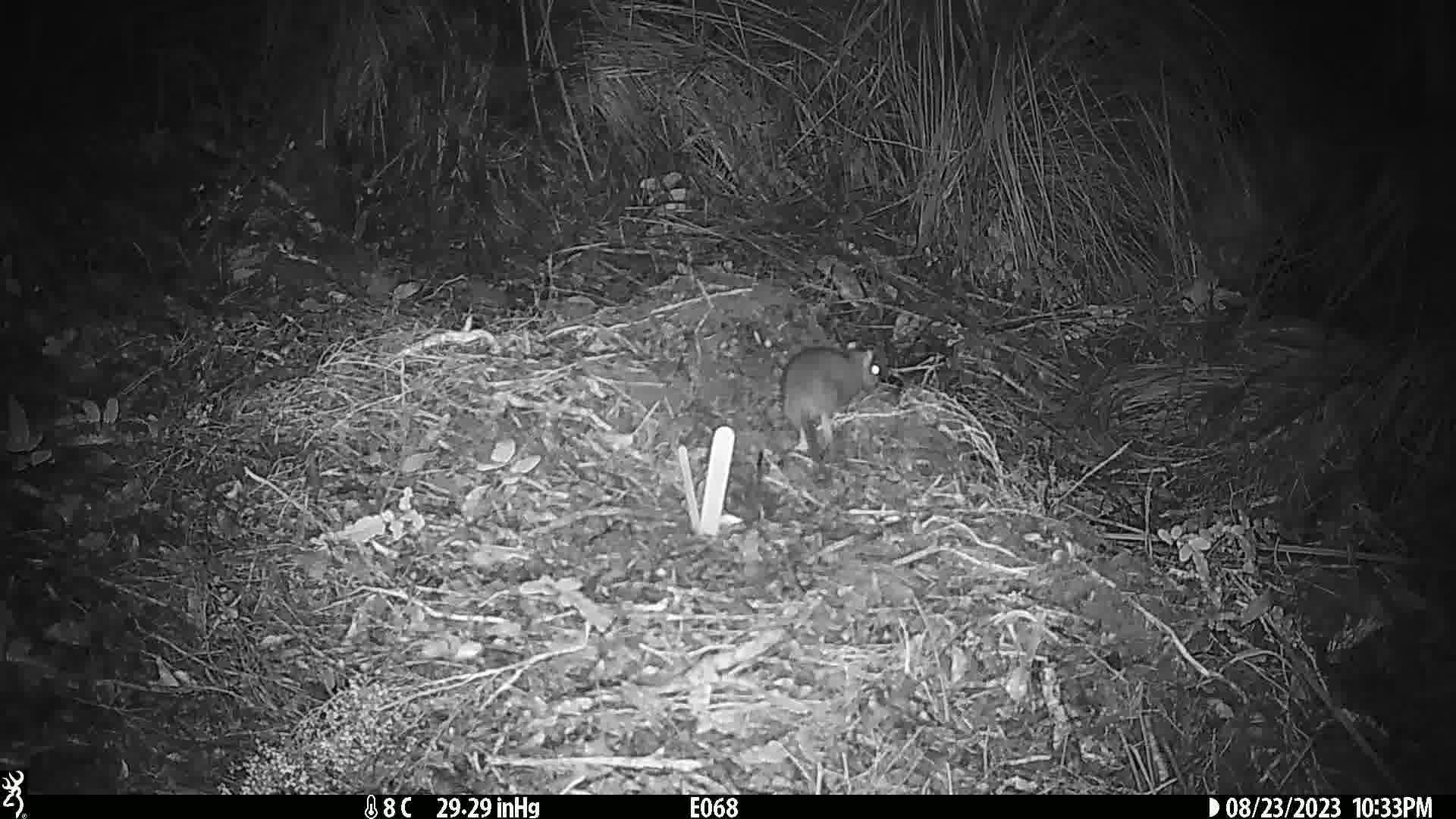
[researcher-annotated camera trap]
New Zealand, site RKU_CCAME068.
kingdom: Animalia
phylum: Chordata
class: Mammalia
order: Rodentia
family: Muridae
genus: Rattus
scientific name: Rattus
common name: rat